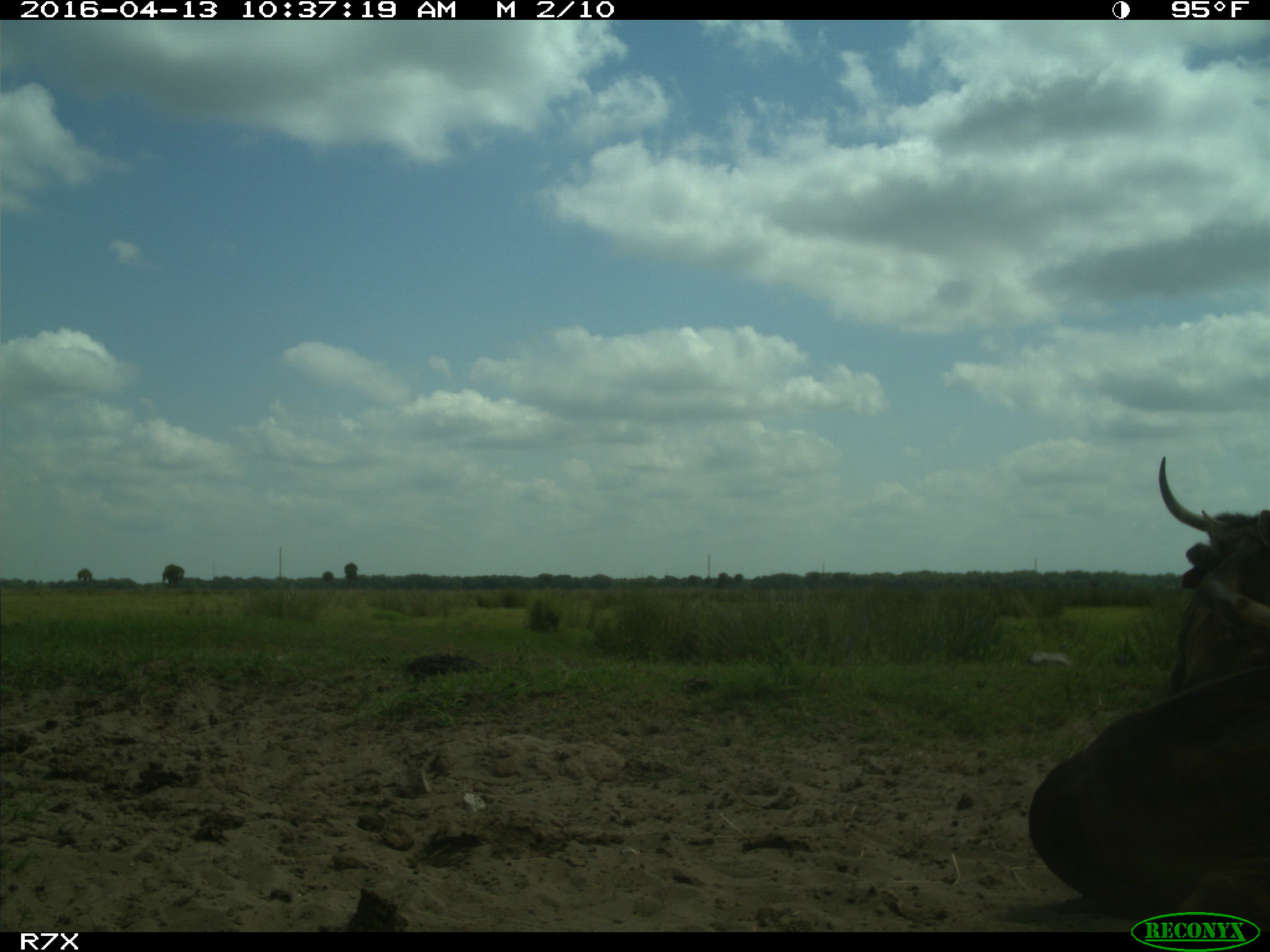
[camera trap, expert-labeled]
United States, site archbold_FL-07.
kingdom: Animalia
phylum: Chordata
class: Mammalia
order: Artiodactyla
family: Bovidae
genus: Bos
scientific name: Bos taurus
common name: domestic cow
Bos taurus (domestic cow).